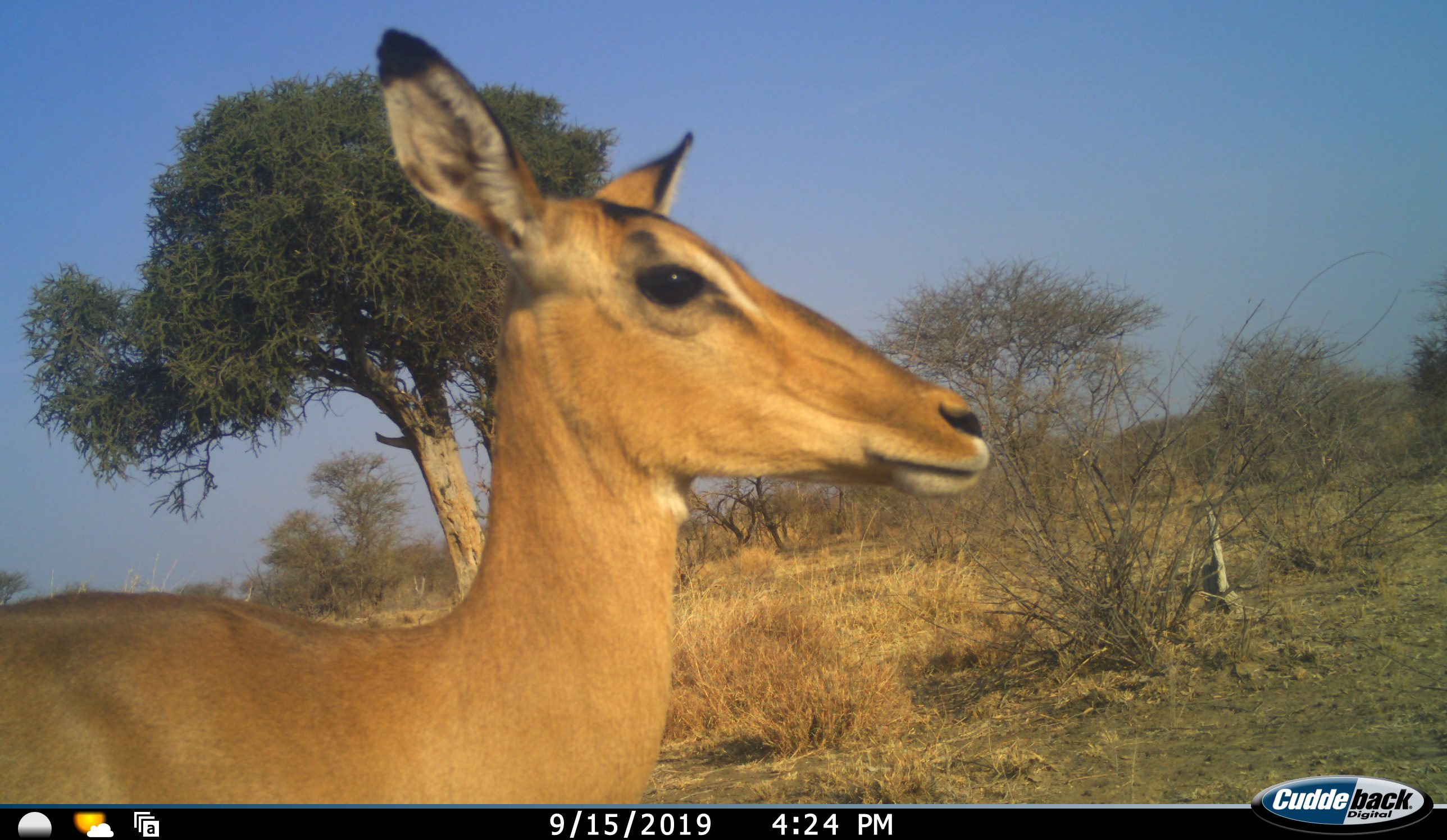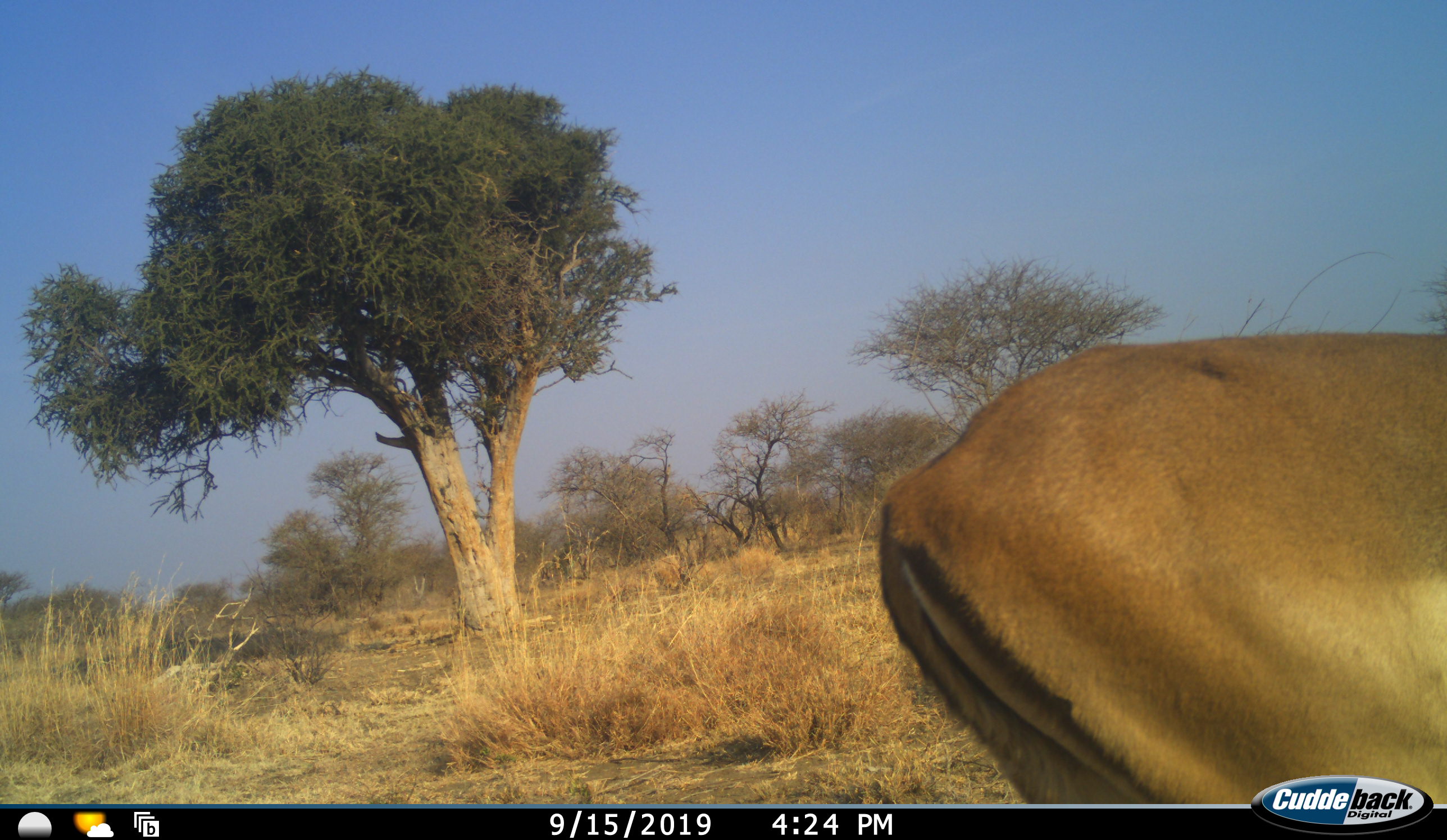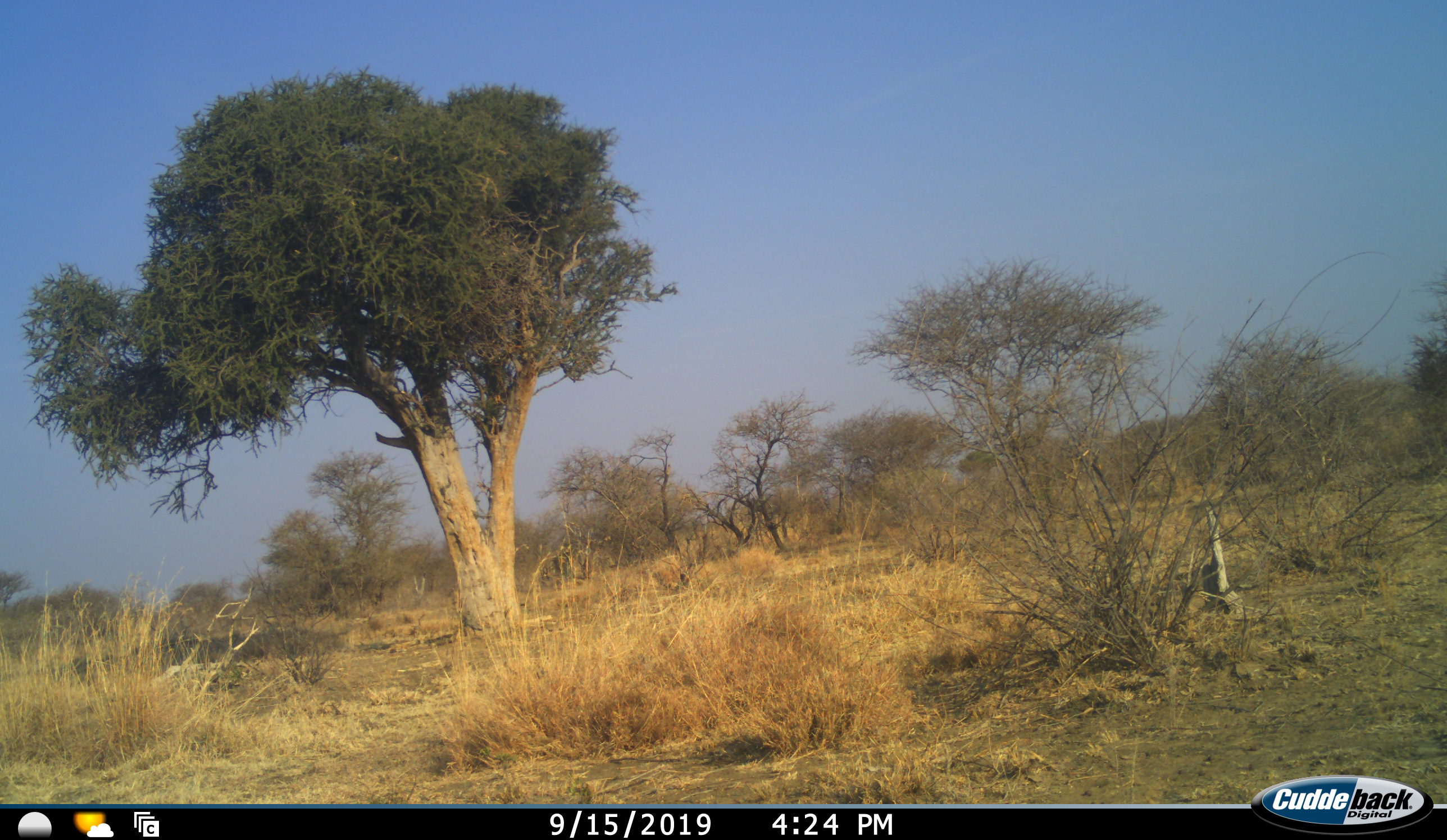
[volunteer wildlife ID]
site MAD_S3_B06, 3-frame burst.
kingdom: Animalia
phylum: Chordata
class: Mammalia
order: Artiodactyla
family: Bovidae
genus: Aepyceros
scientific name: Aepyceros melampus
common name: impala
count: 1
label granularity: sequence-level